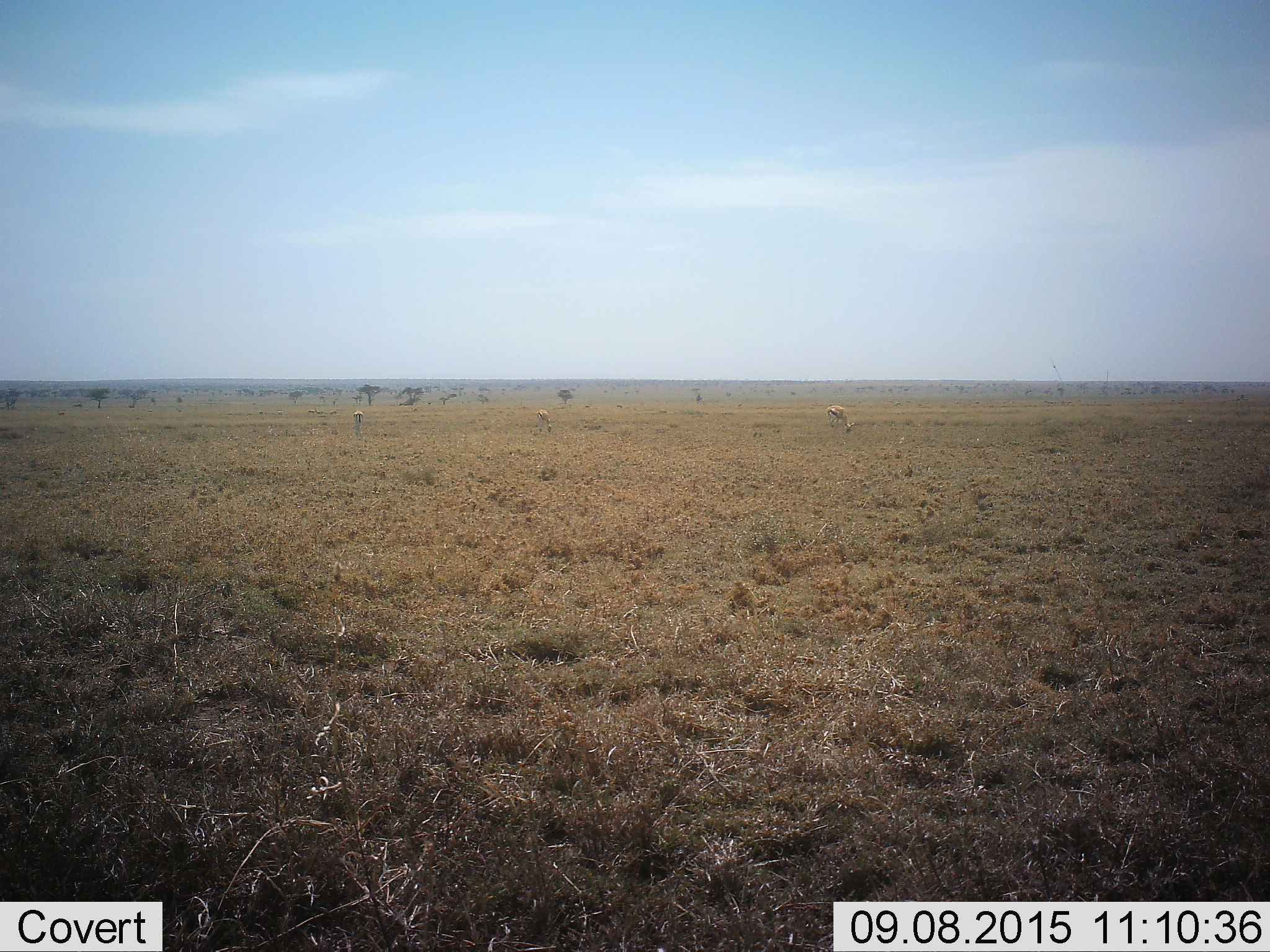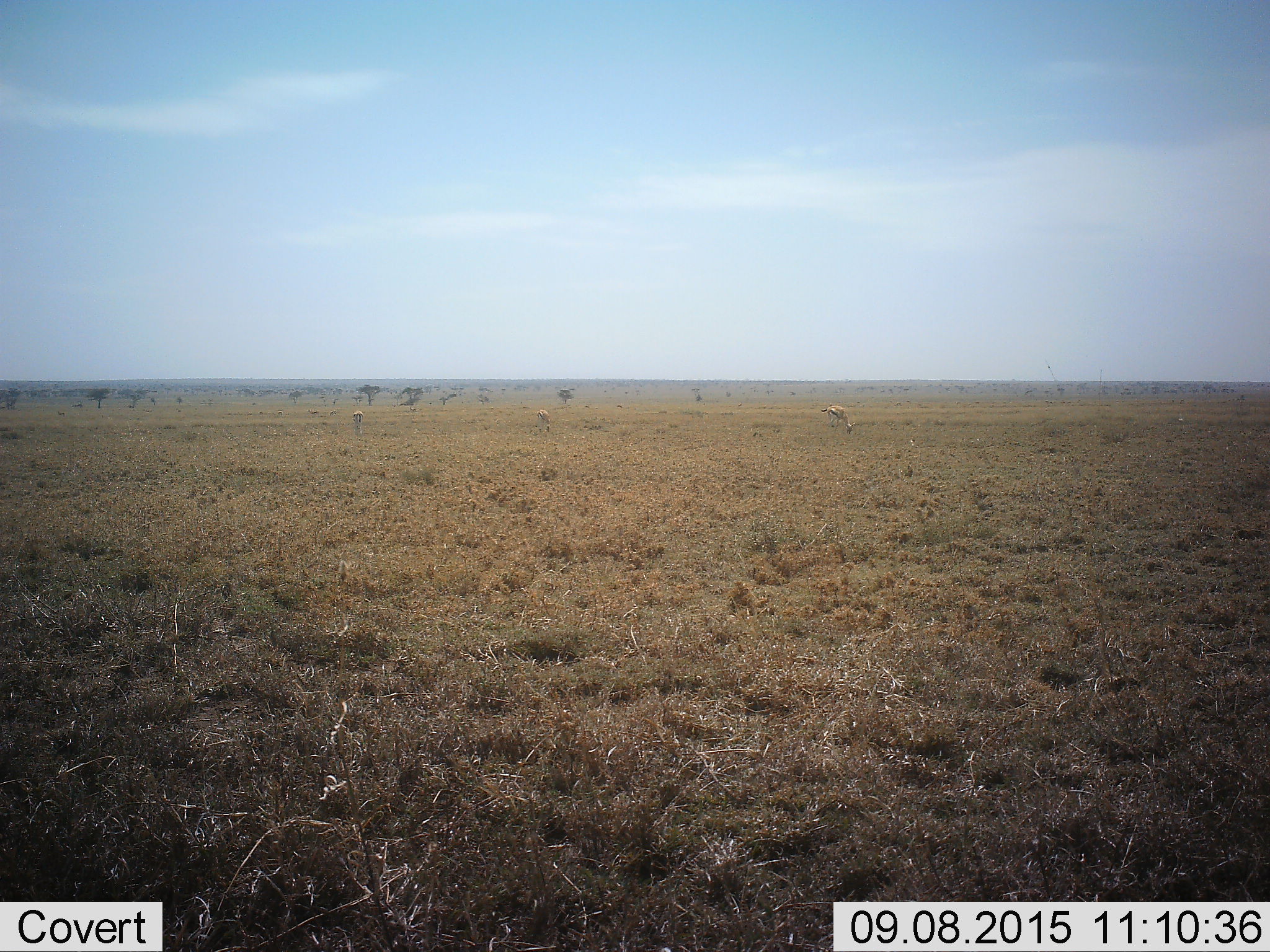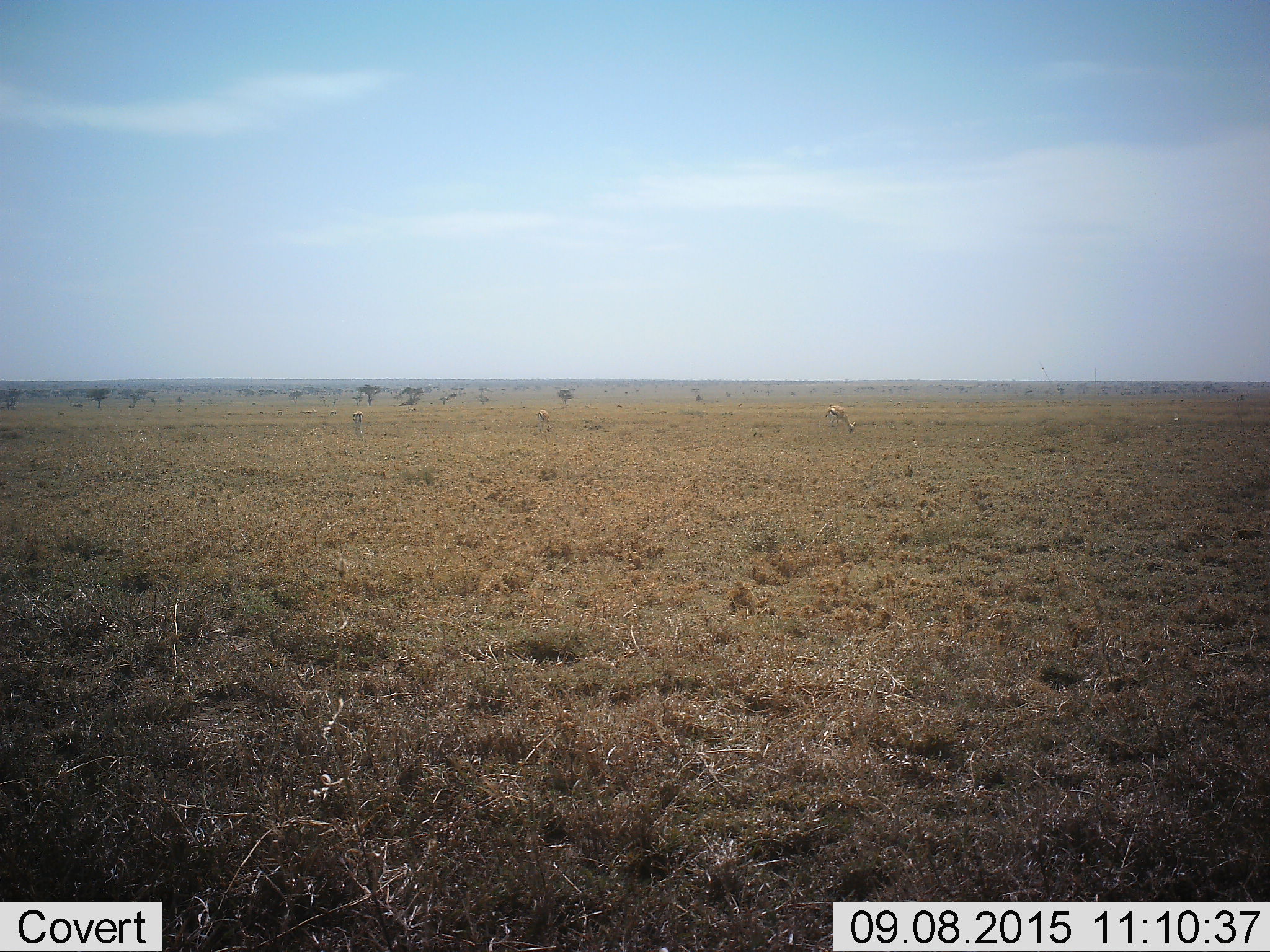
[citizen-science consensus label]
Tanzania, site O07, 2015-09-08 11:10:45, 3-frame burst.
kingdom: Animalia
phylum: Chordata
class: Mammalia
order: Artiodactyla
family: Bovidae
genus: Eudorcas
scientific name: Eudorcas thomsonii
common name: thomson's gazelle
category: gazellethomsons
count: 3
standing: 60%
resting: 0%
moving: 20%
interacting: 0%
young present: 0%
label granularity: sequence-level